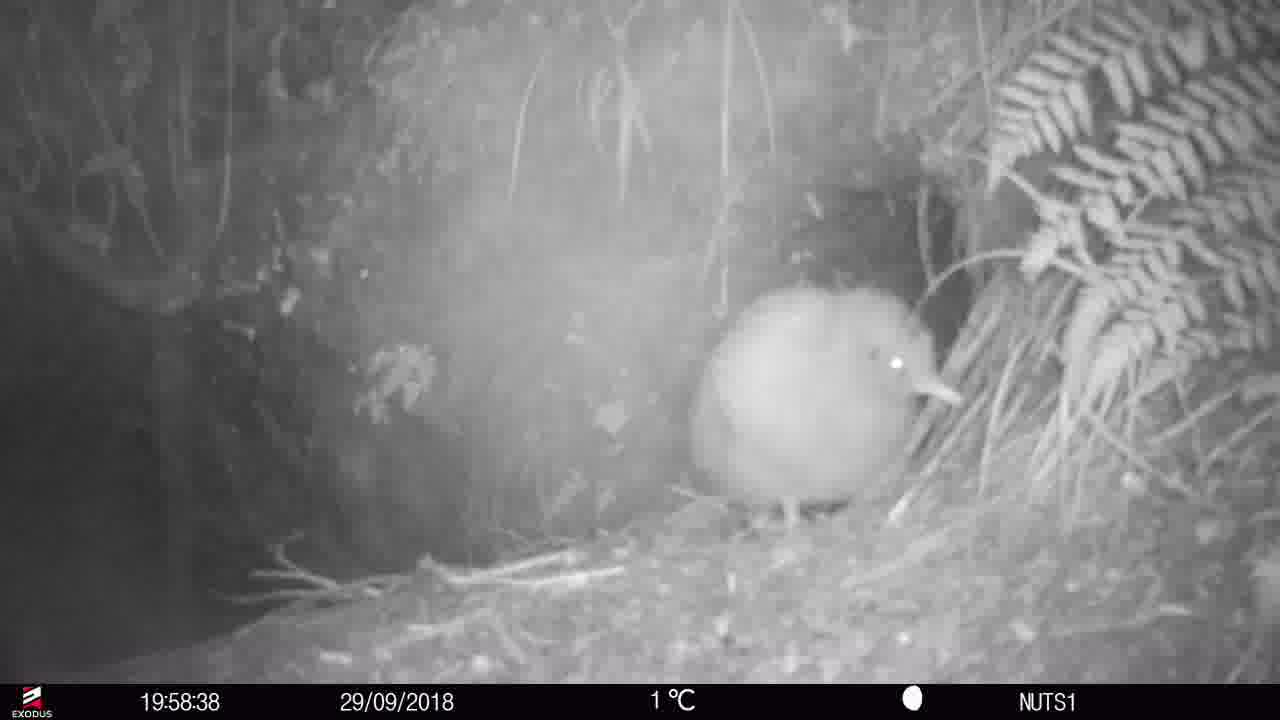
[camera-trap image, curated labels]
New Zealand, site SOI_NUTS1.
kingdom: Animalia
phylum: Chordata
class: Aves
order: Apterygiformes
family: Apterygidae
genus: Apteryx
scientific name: Apteryx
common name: kiwi